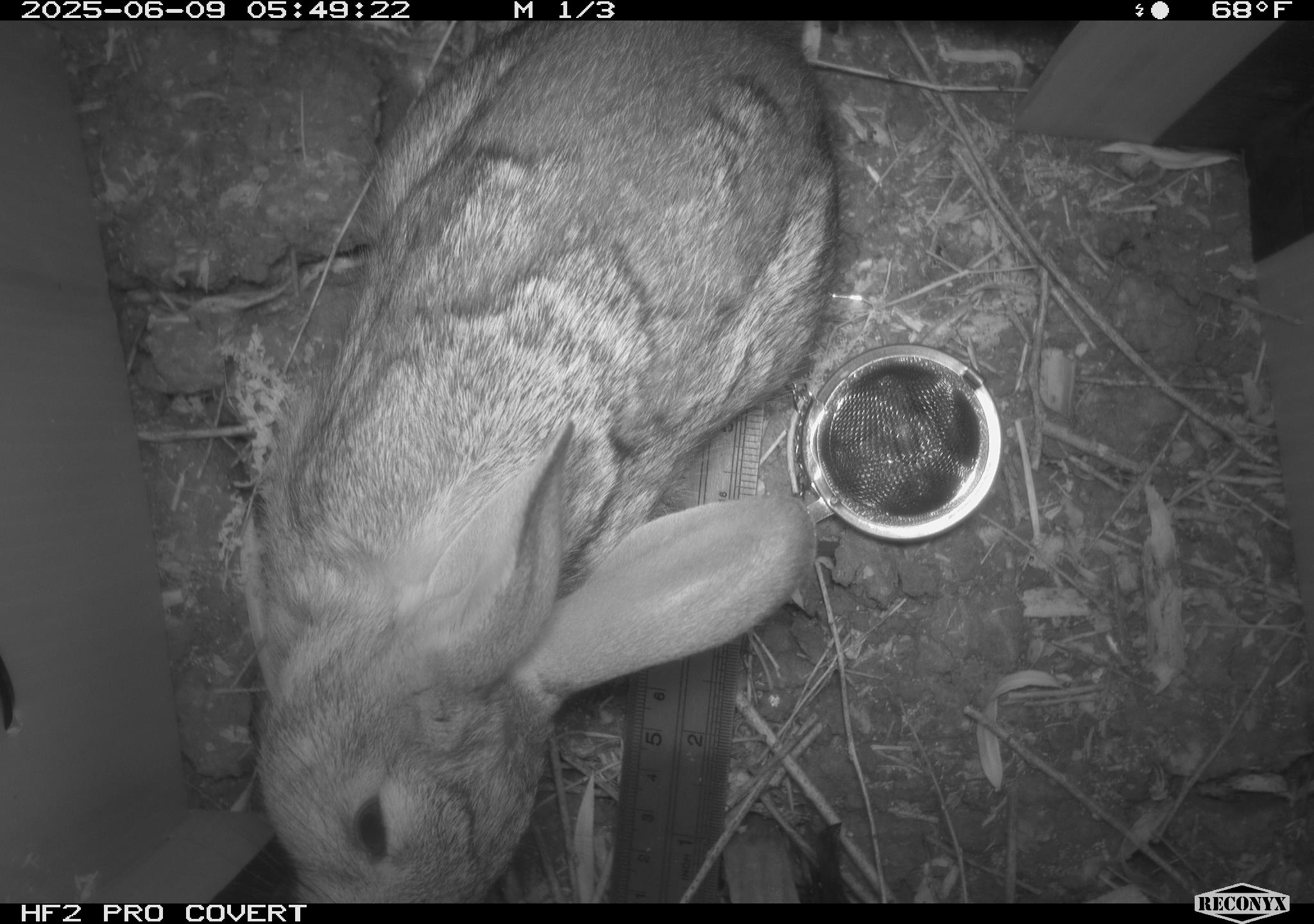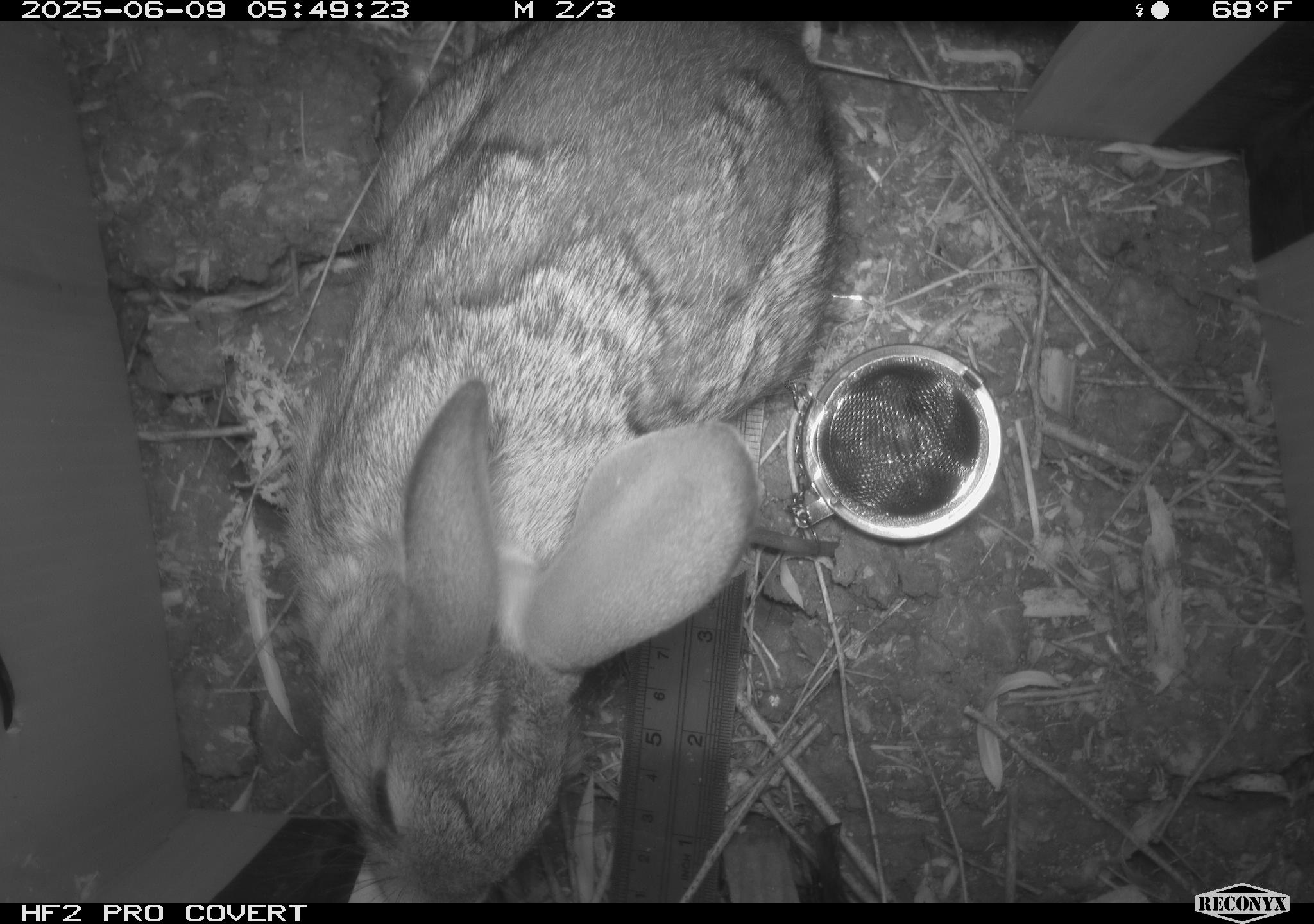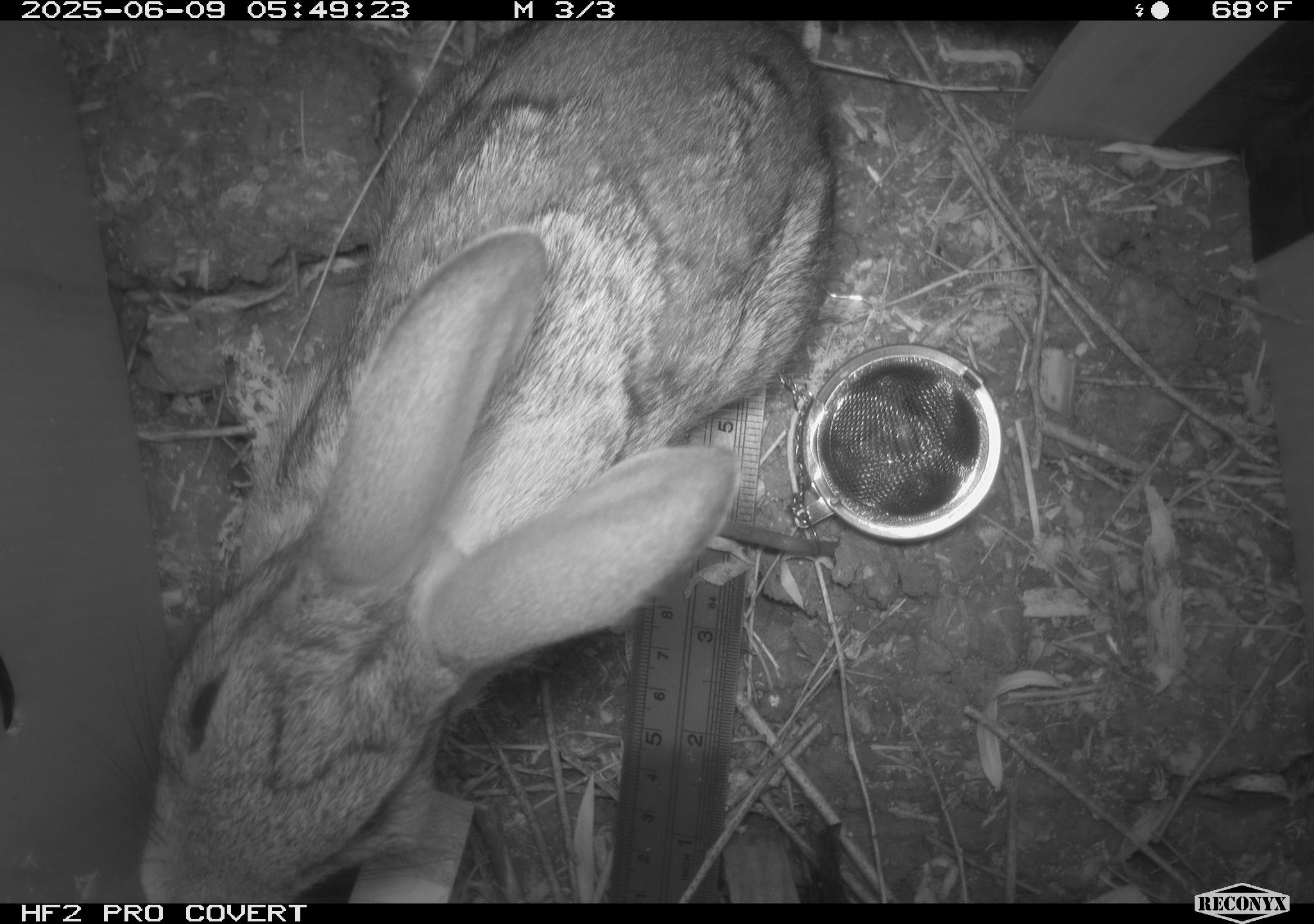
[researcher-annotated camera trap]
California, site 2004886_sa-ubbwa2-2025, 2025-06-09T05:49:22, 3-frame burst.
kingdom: Animalia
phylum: Chordata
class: Mammalia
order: Lagomorpha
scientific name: Lagomorpha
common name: hares, rabbits, and pikas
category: lagomorpha order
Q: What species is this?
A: Lagomorpha order (hares, rabbits, and pikas) (Lagomorpha).